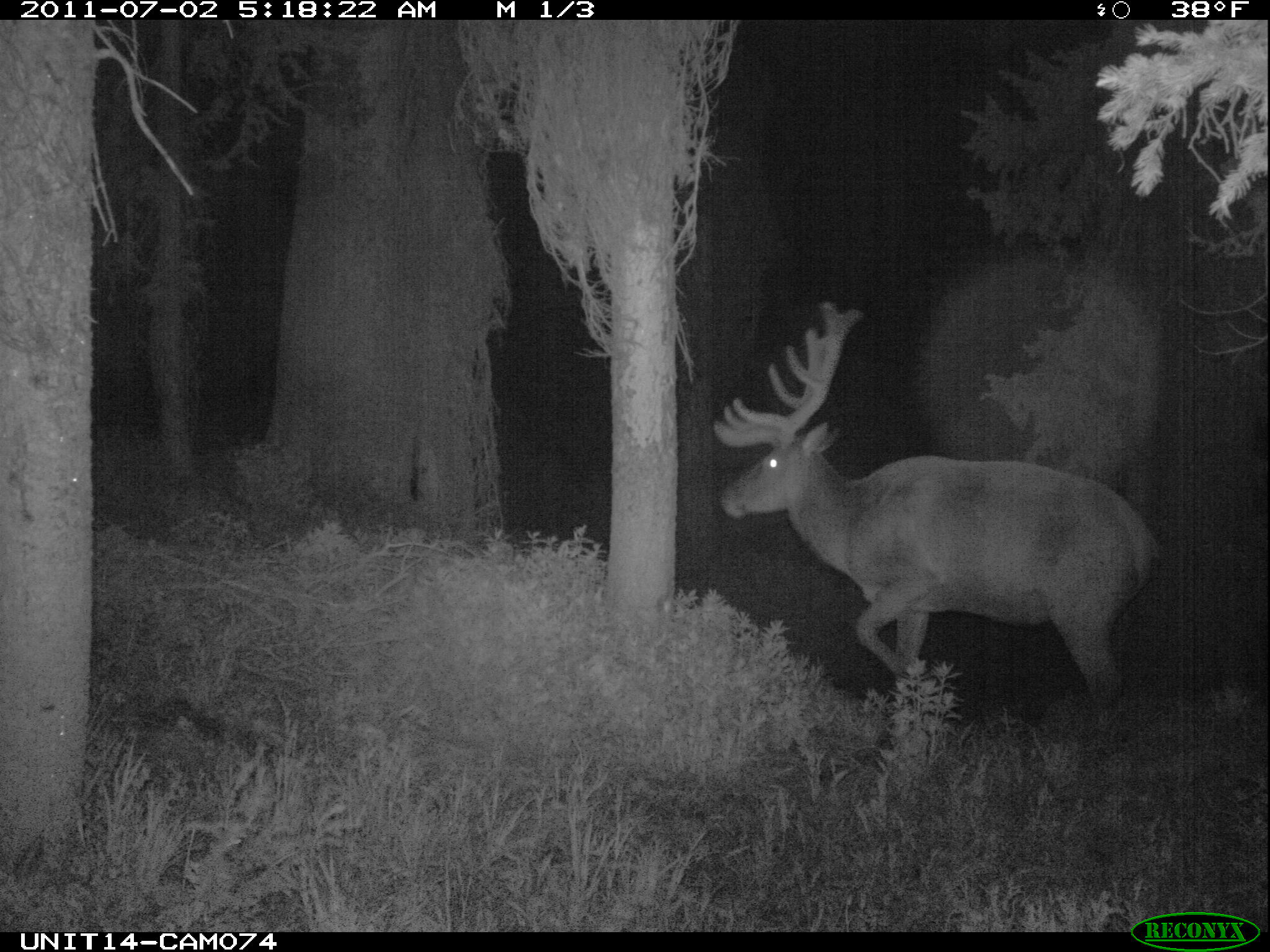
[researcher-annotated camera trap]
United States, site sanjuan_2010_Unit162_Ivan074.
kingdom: Animalia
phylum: Chordata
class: Mammalia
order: Artiodactyla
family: Cervidae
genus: Cervus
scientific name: Cervus elaphus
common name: red deer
Cervus elaphus (red deer).